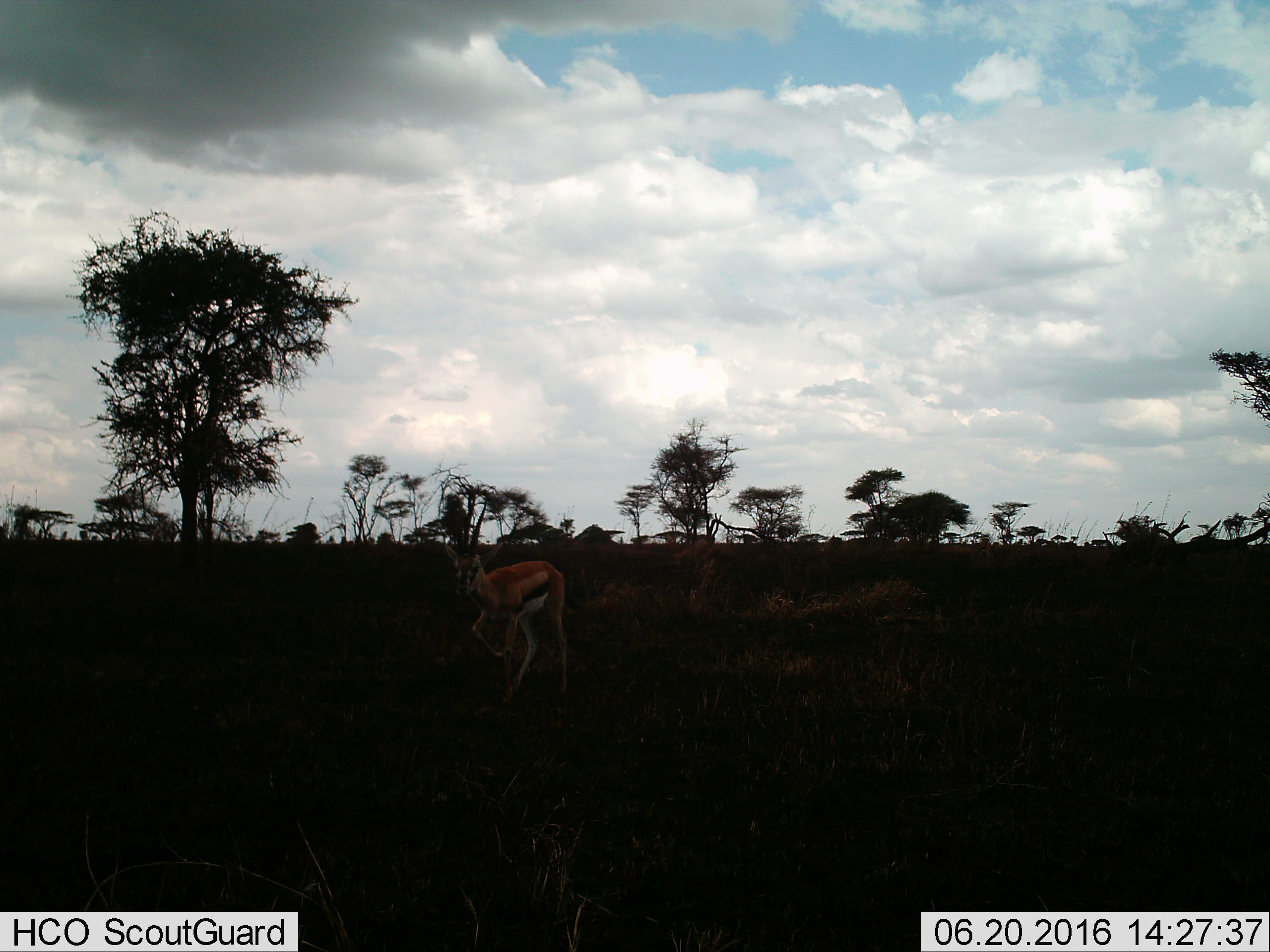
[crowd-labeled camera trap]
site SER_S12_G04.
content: unidentified animal